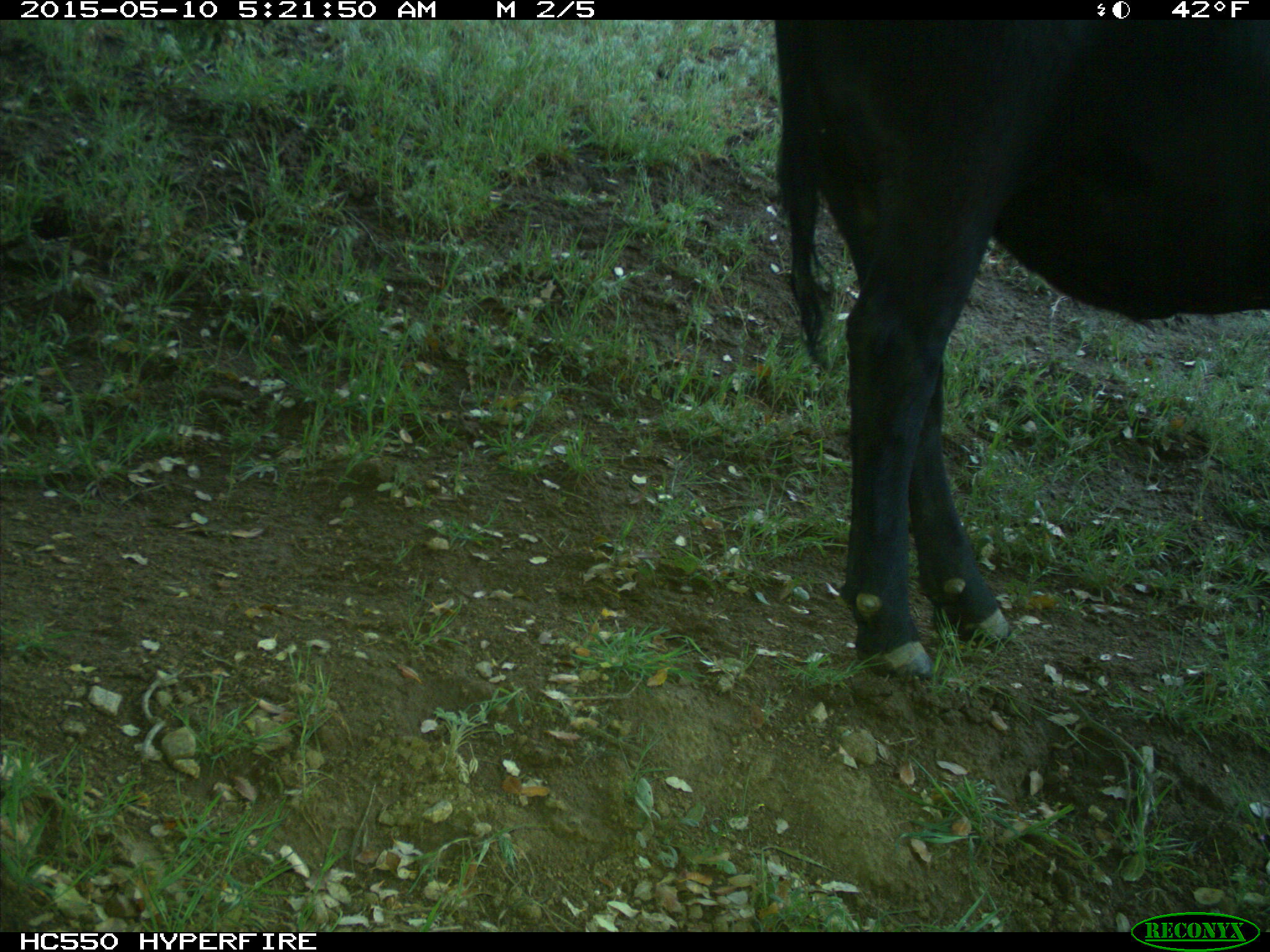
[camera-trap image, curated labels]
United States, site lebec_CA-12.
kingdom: Animalia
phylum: Chordata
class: Mammalia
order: Artiodactyla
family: Bovidae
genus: Bos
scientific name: Bos taurus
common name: domestic cow